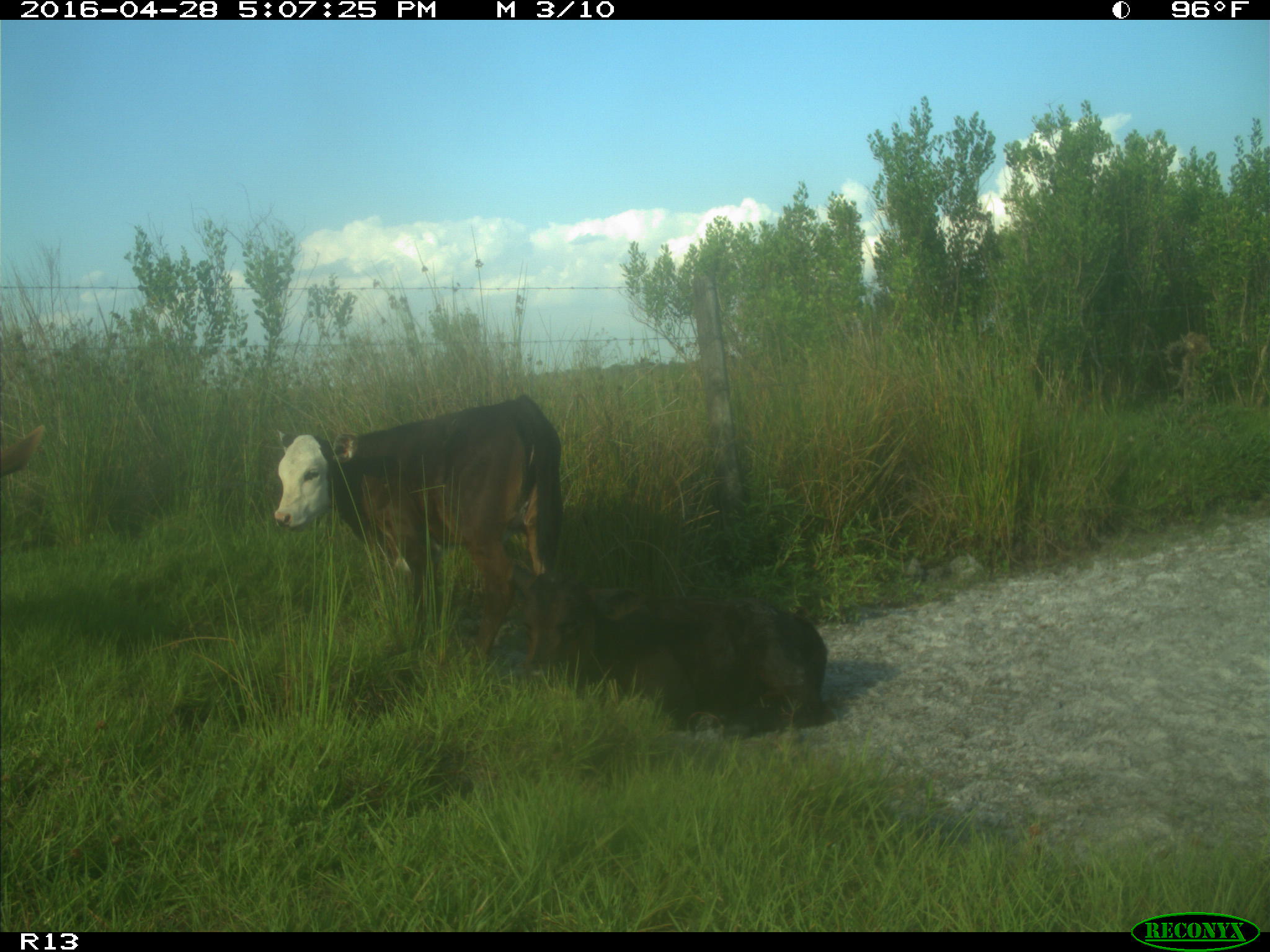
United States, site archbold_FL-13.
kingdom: Animalia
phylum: Chordata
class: Mammalia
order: Artiodactyla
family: Bovidae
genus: Bos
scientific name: Bos taurus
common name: domestic cow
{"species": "Bos taurus (domestic cow)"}